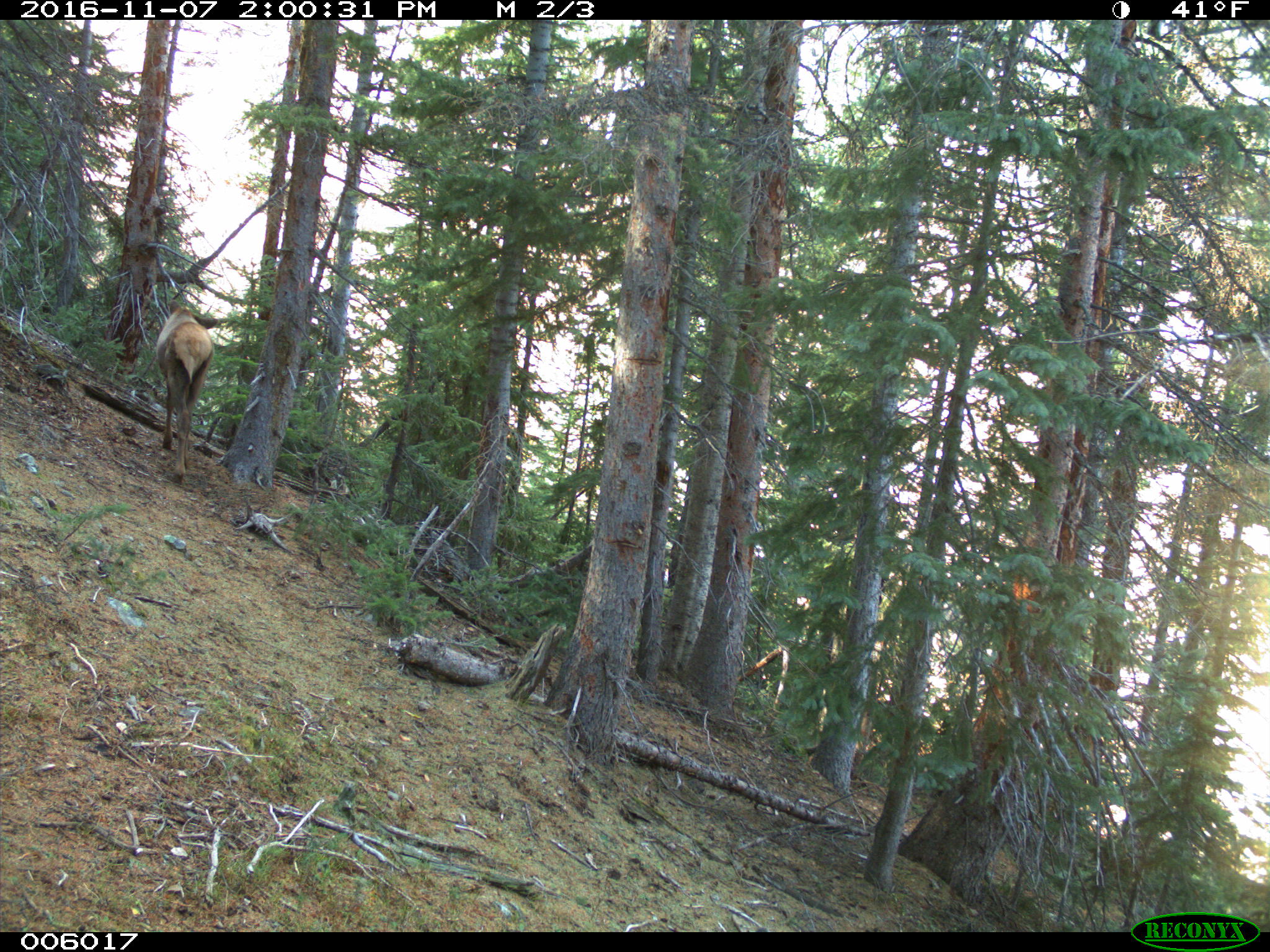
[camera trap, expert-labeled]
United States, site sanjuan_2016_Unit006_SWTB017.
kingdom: Animalia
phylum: Chordata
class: Mammalia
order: Artiodactyla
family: Cervidae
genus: Cervus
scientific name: Cervus elaphus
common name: red deer